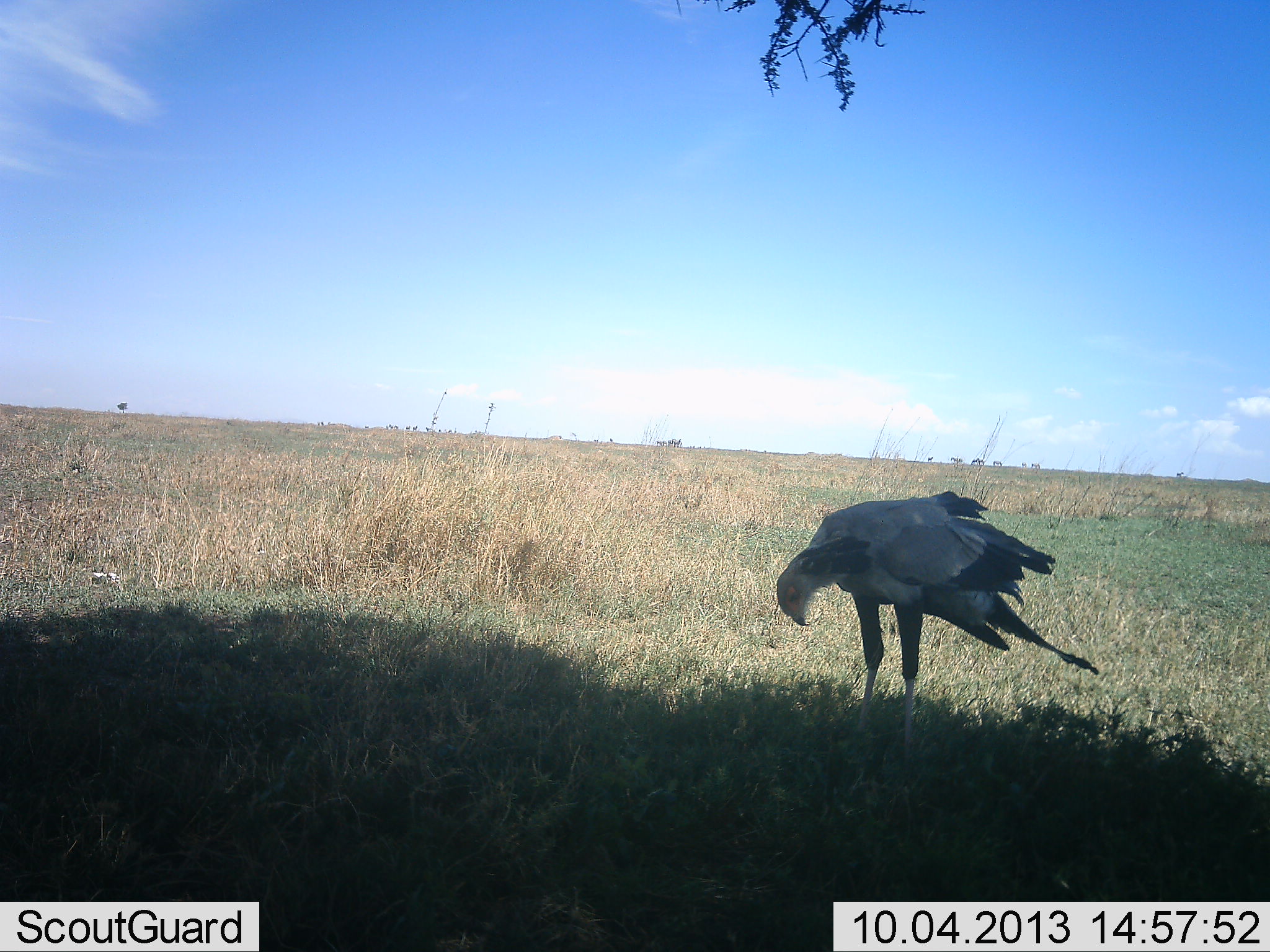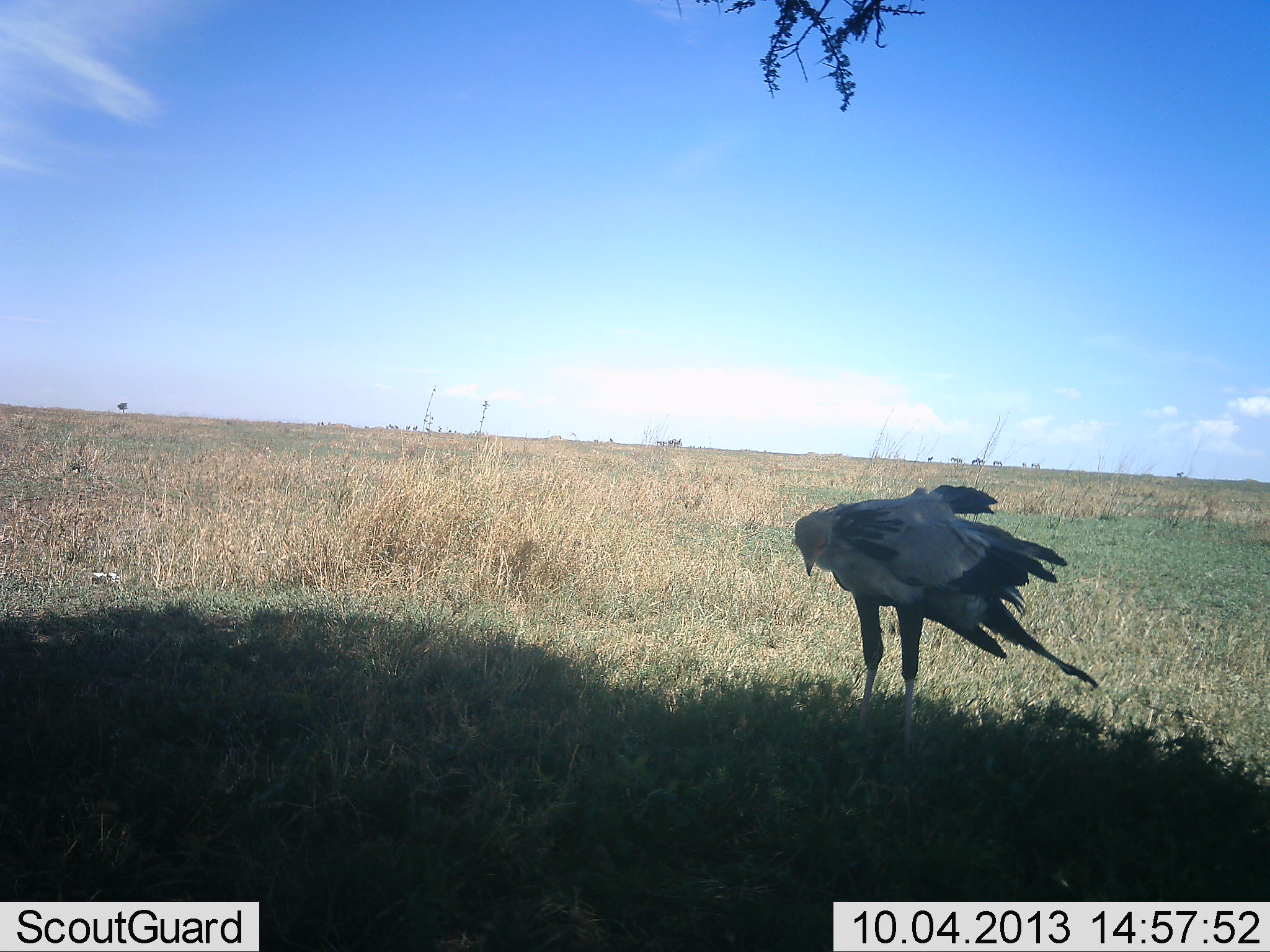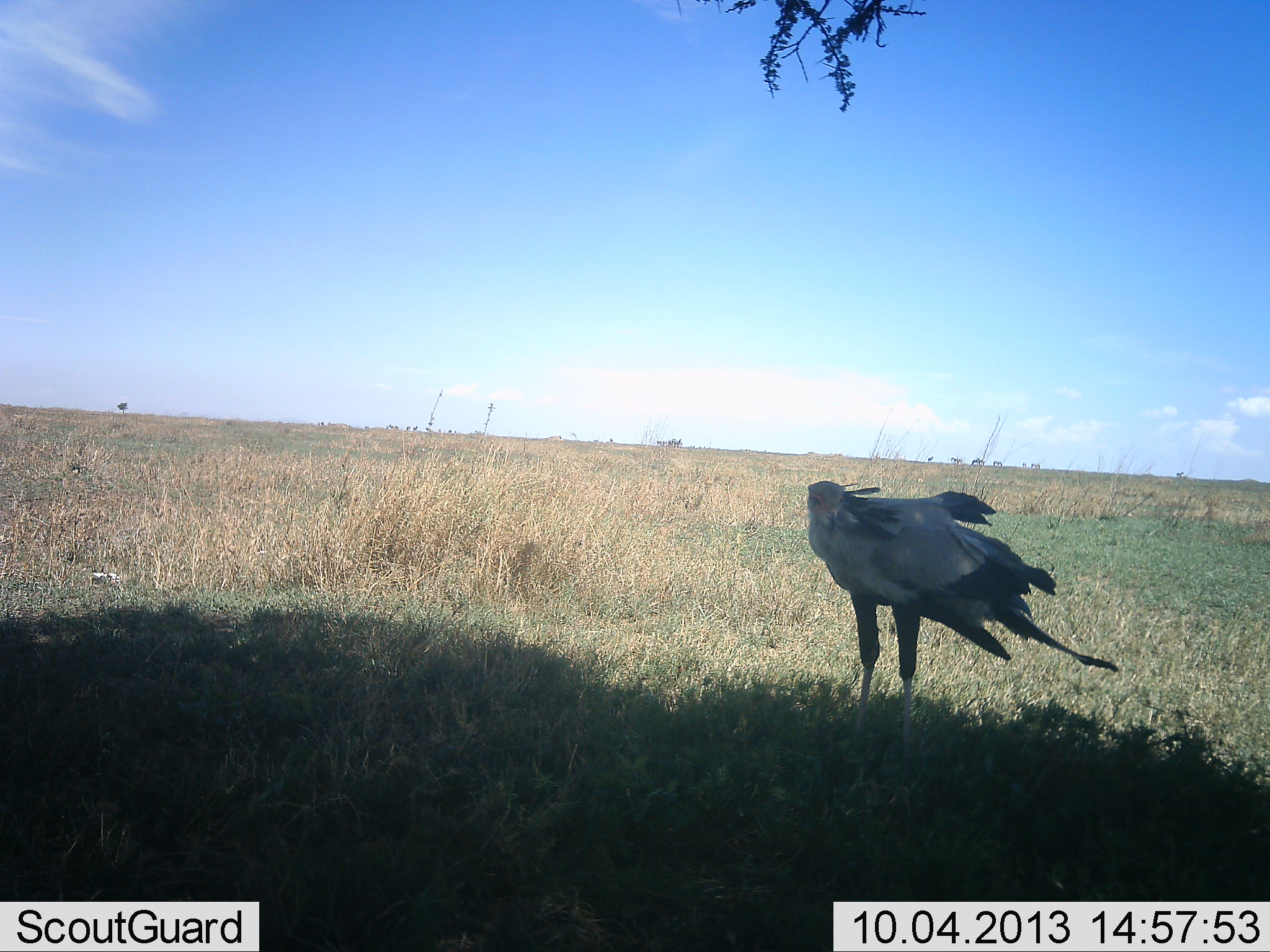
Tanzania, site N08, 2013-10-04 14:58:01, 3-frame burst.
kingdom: Animalia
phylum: Chordata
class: Aves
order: Accipitriformes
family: Sagittariidae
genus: Sagittarius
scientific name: Sagittarius serpentarius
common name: secretary bird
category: secretarybird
Secretarybird (secretary bird) (Sagittarius serpentarius), count 1. Behavior (volunteer vote fractions): standing 100%, resting 0%, moving 0%, interacting 0%. Young present (vote fraction): 0%. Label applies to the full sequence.